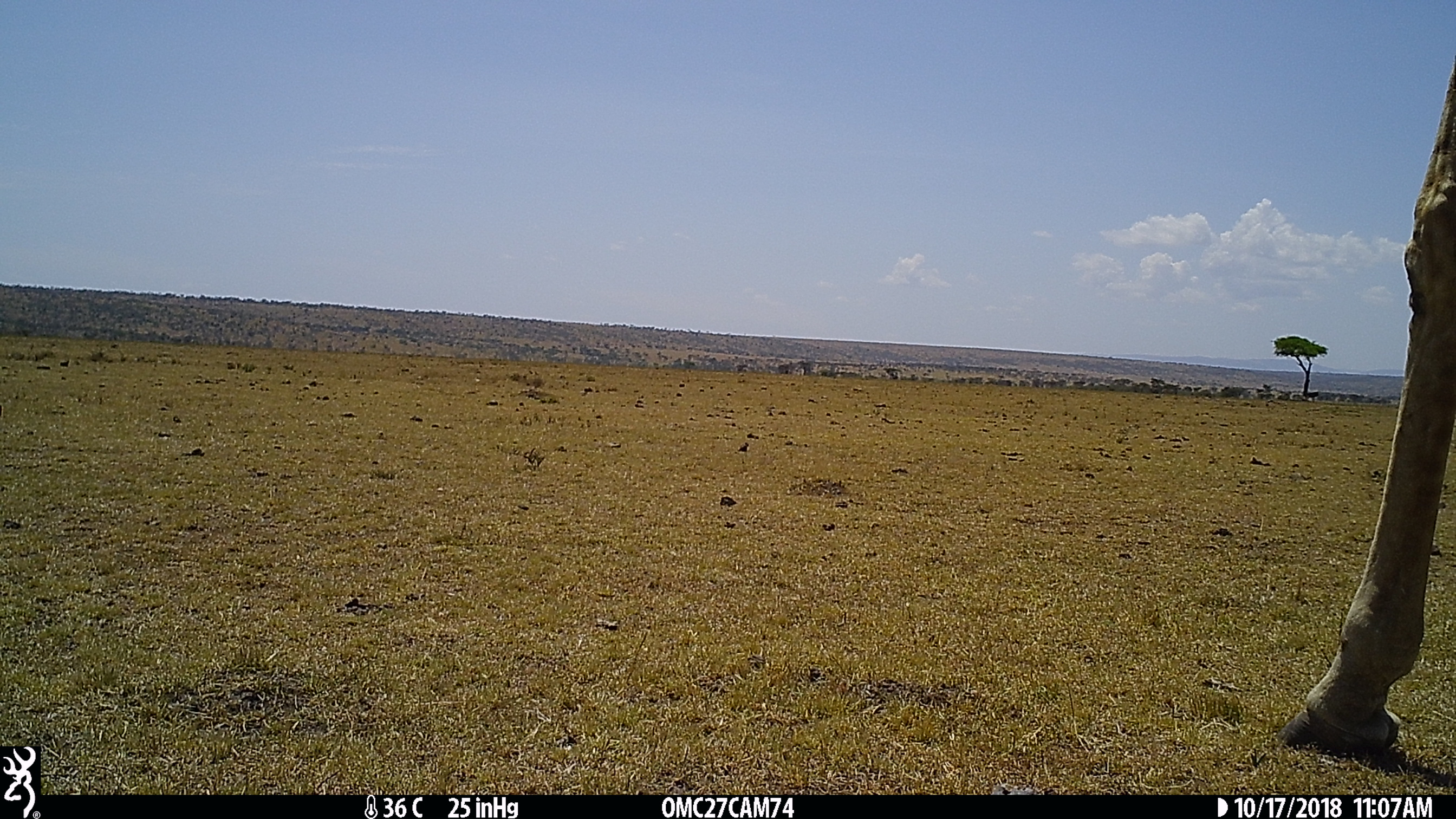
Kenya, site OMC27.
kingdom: Animalia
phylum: Chordata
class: Mammalia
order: Artiodactyla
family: Giraffidae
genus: Giraffa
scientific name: Giraffa camelopardalis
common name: northern giraffe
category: giraffe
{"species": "giraffe (northern giraffe) (Giraffa camelopardalis)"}